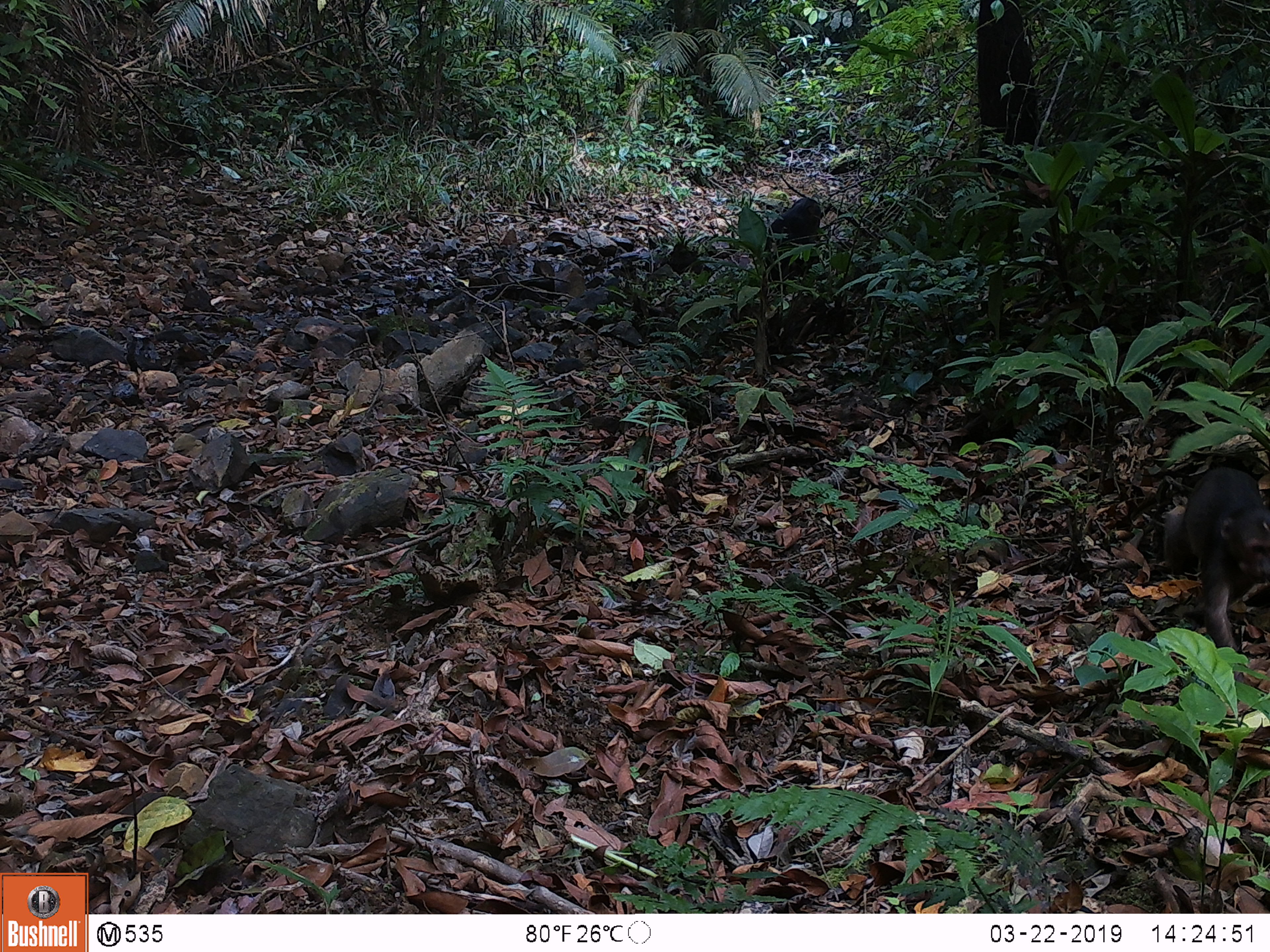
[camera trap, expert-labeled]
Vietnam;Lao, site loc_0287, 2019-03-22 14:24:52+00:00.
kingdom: Animalia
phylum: Chordata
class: Mammalia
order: Primates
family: Cercopithecidae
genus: Macaca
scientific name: Macaca arctoides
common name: stump-tailed macaque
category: stump tailed macaque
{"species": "stump tailed macaque (stump-tailed macaque) (Macaca arctoides)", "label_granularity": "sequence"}